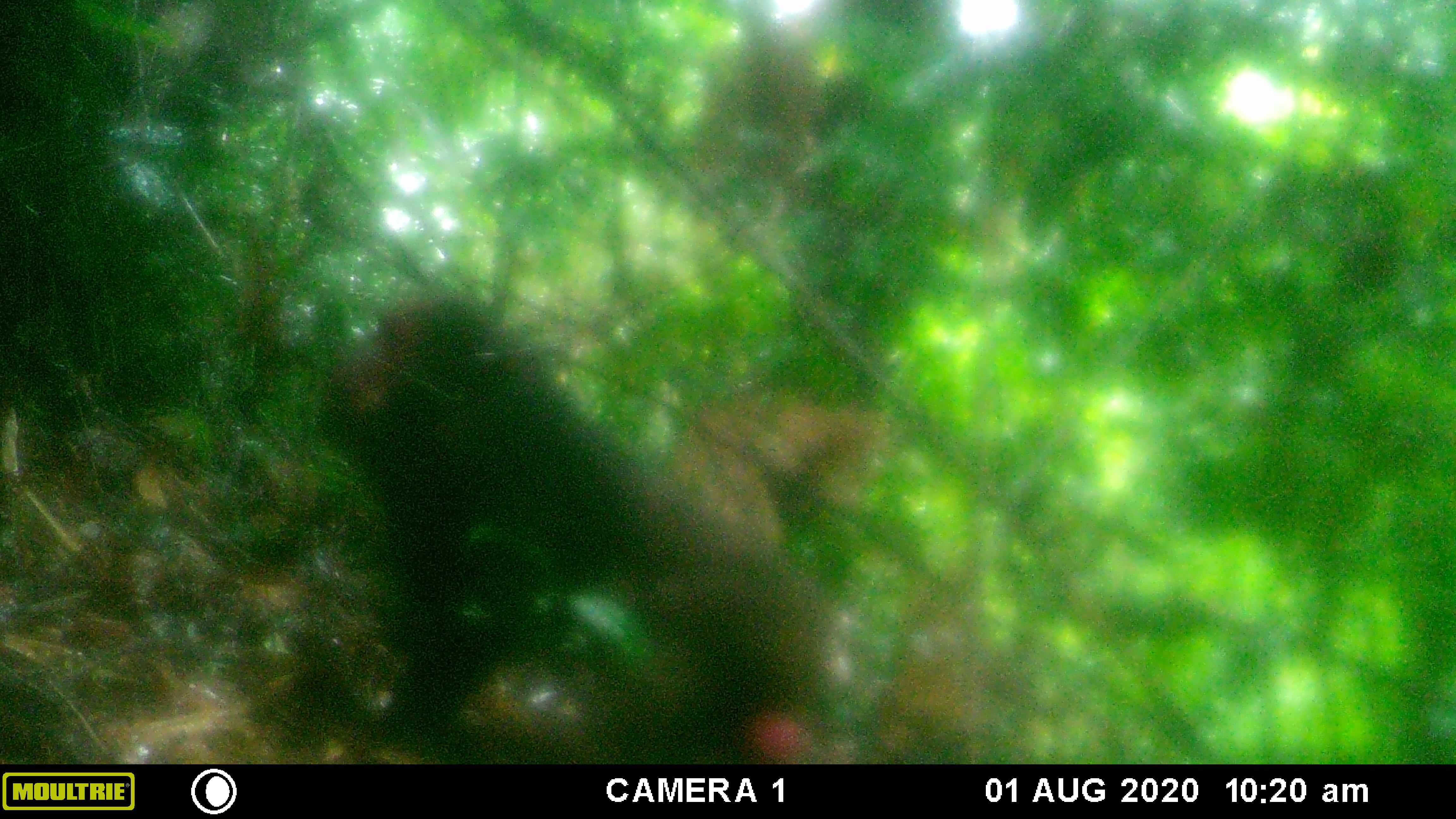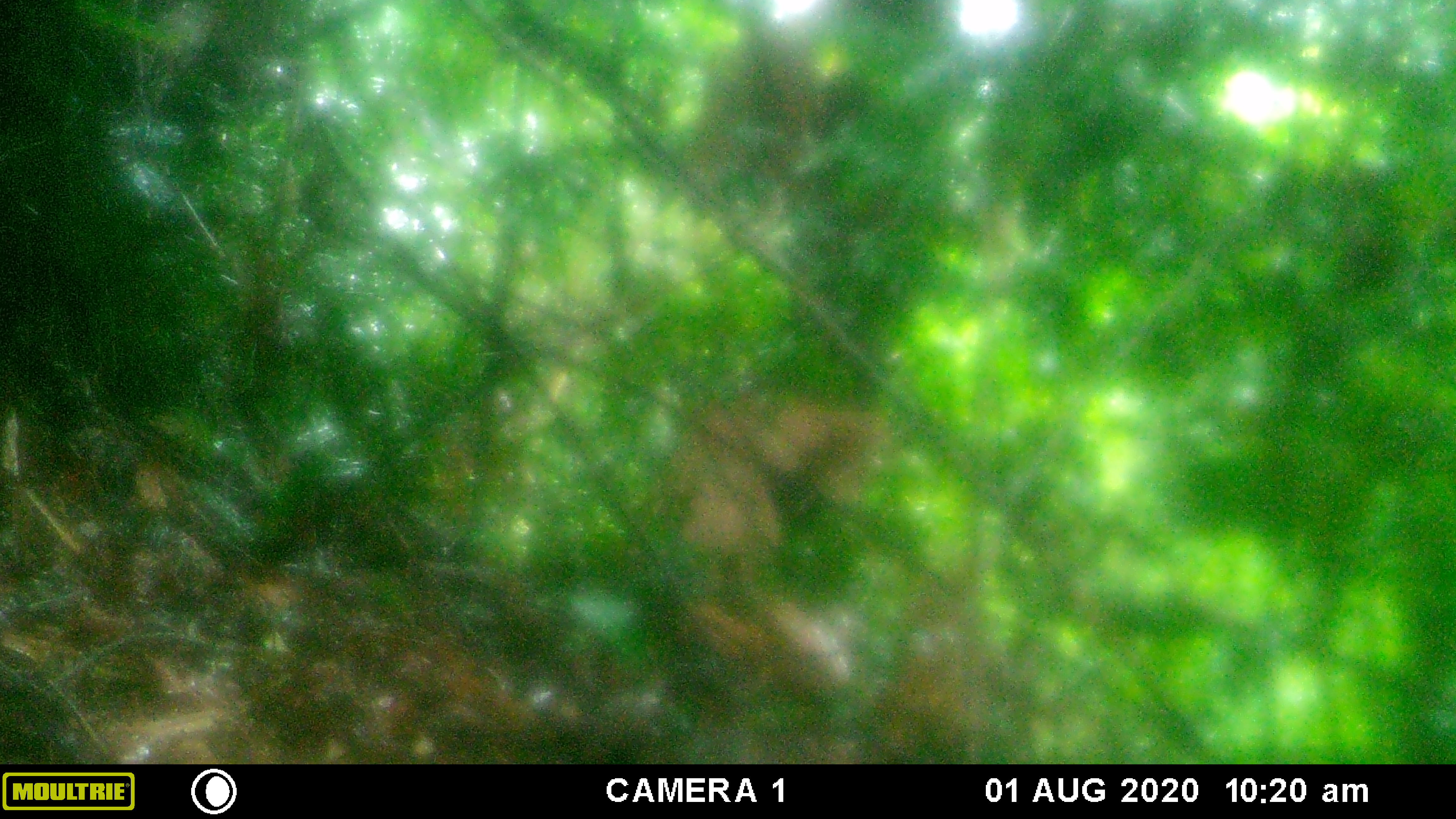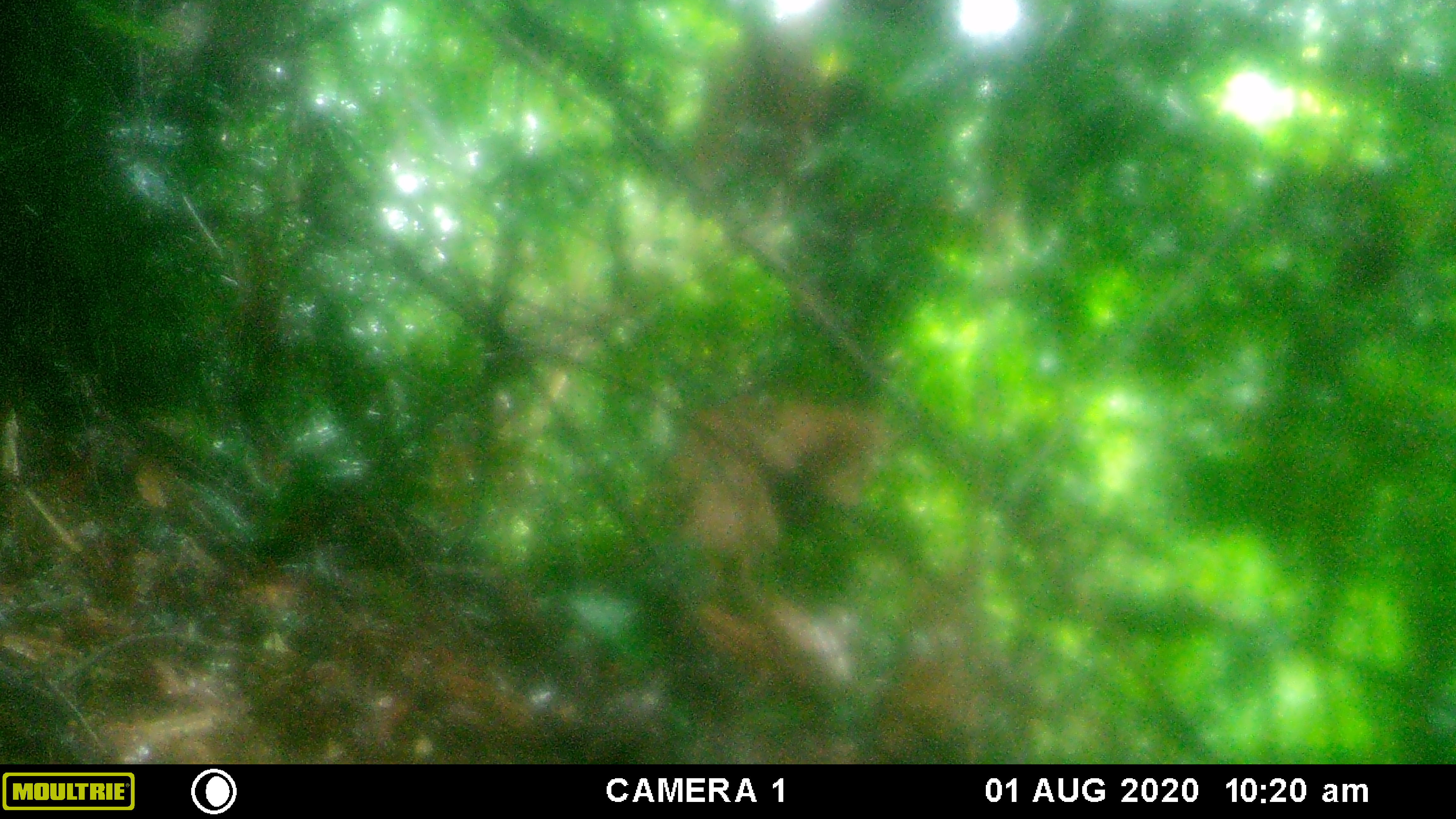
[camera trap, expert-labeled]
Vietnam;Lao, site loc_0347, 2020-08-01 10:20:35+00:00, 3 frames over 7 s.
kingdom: Animalia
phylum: Chordata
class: Mammalia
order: Primates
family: Cercopithecidae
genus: Macaca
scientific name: Macaca arctoides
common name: stump-tailed macaque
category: stump tailed macaque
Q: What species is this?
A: Stump tailed macaque (stump-tailed macaque) (Macaca arctoides).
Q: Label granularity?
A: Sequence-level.